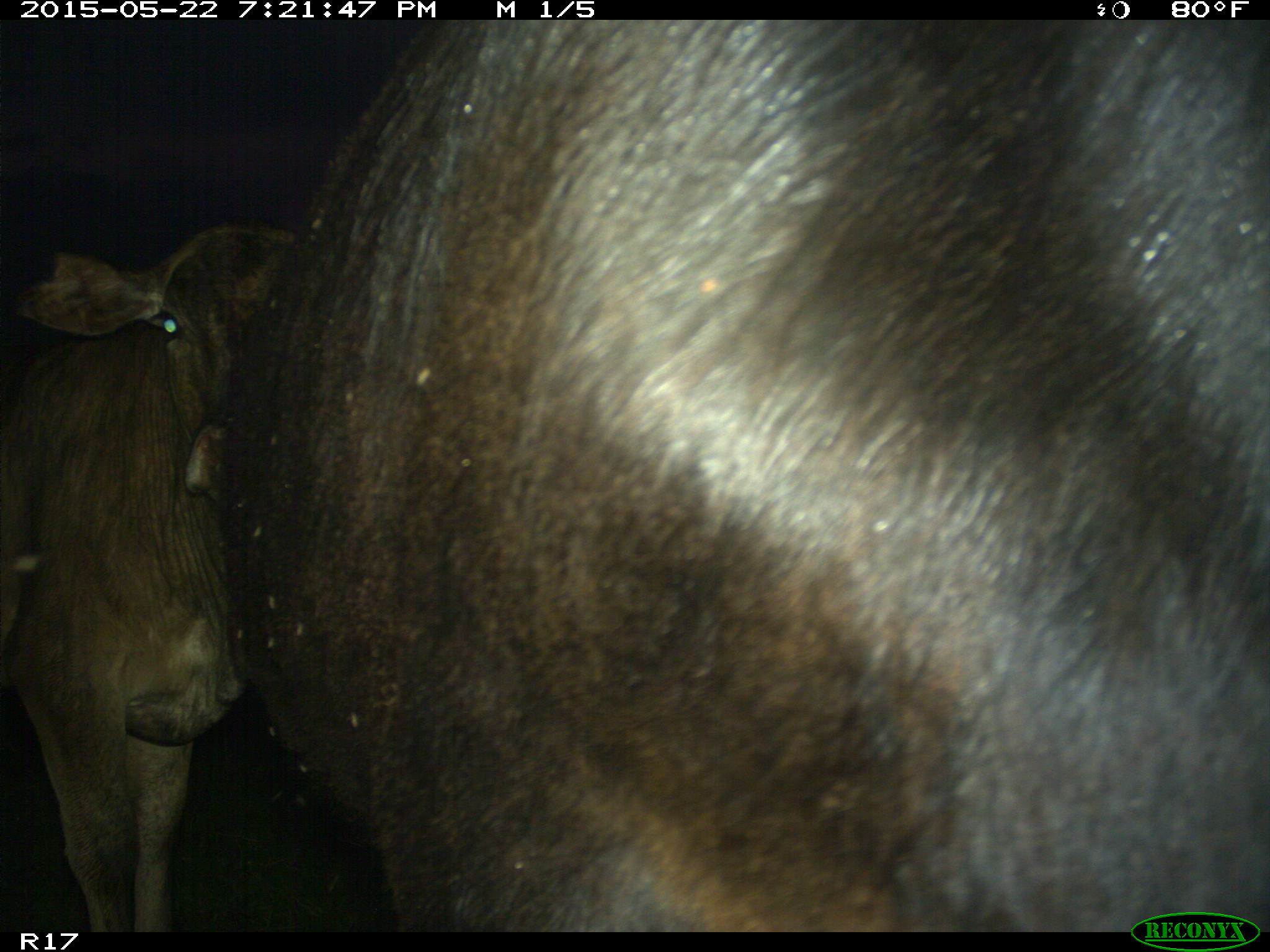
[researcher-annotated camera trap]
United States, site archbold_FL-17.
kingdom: Animalia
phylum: Chordata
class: Mammalia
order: Artiodactyla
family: Bovidae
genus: Bos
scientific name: Bos taurus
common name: domestic cow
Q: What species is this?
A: Bos taurus (domestic cow).